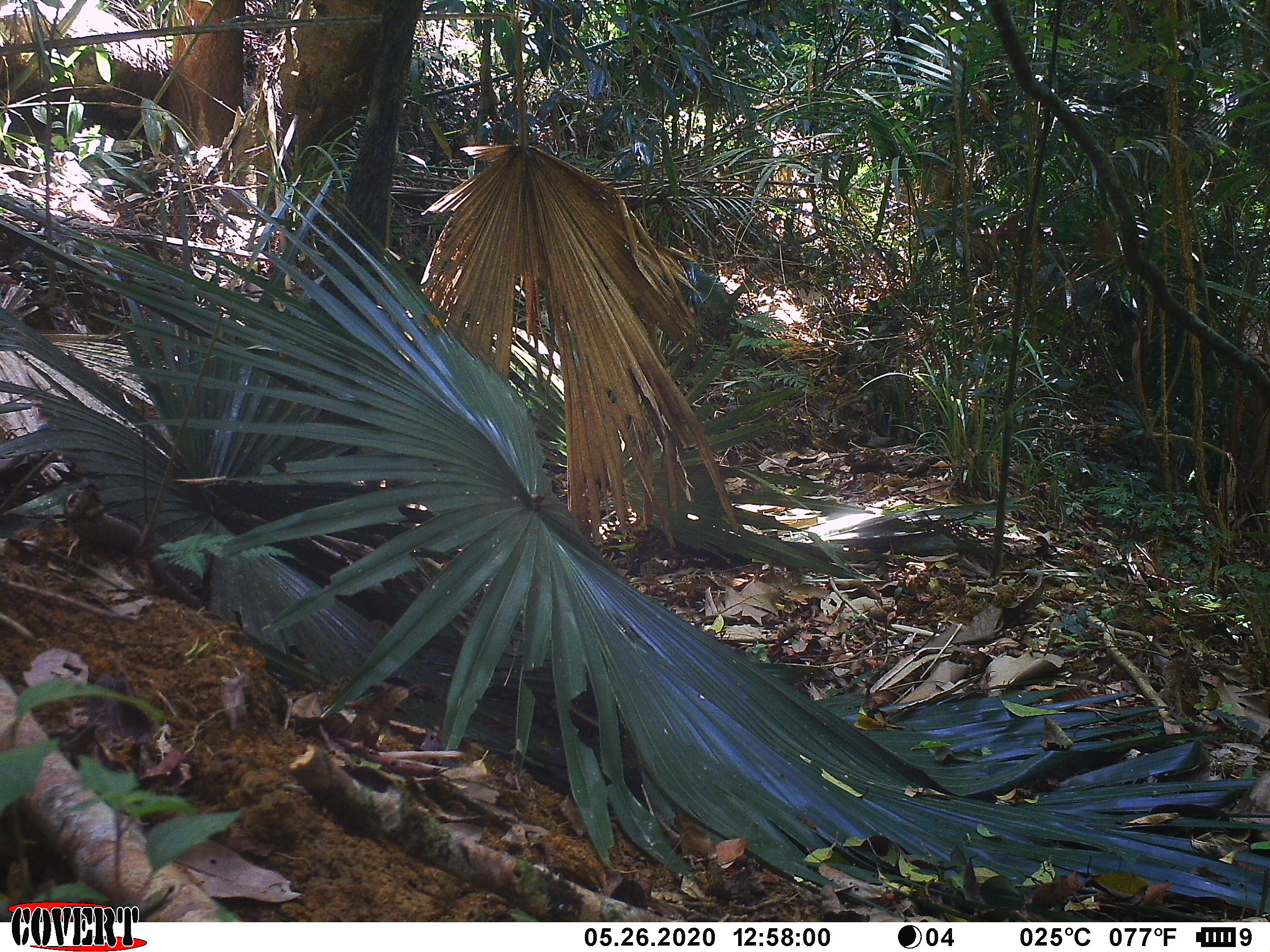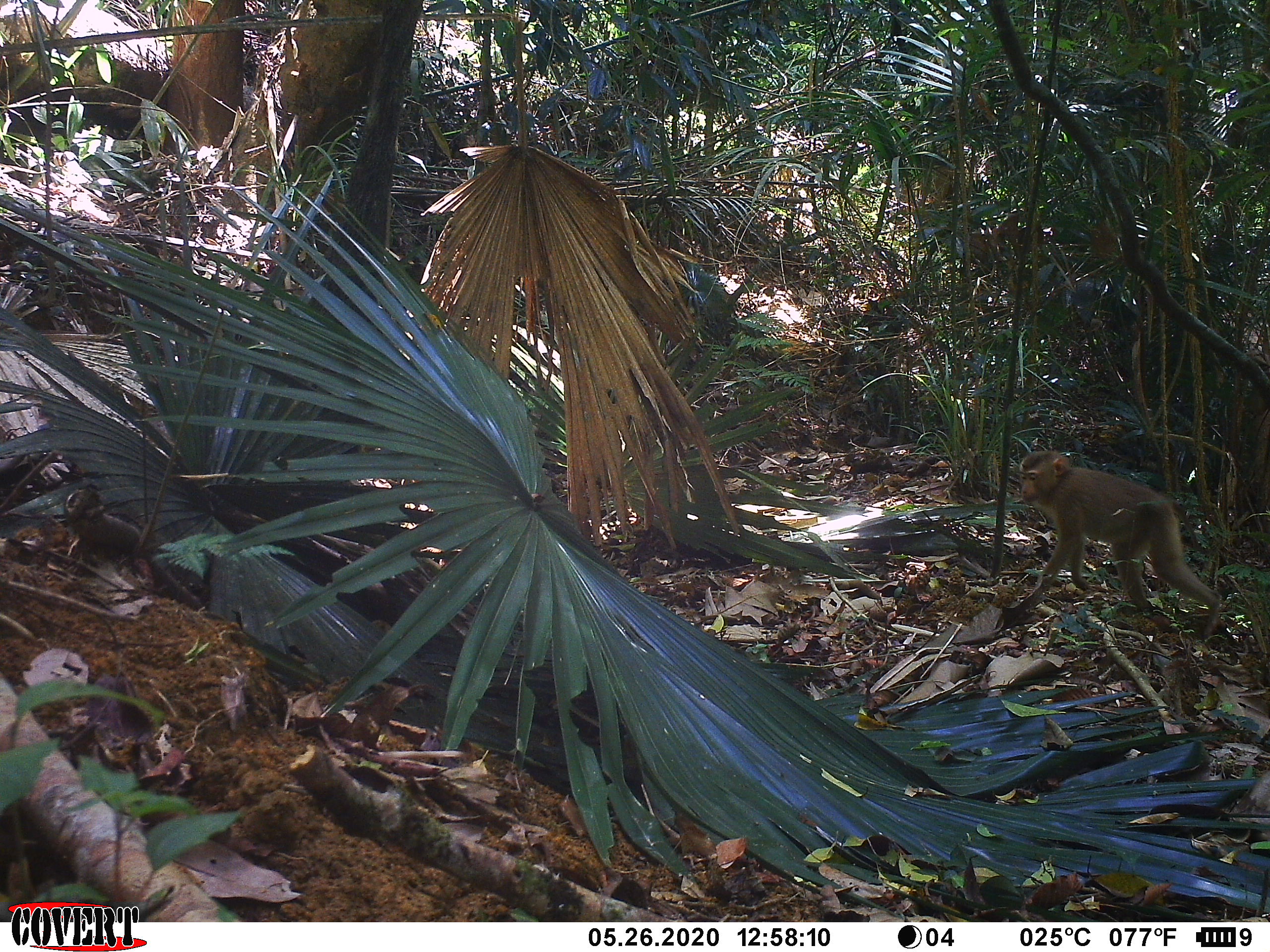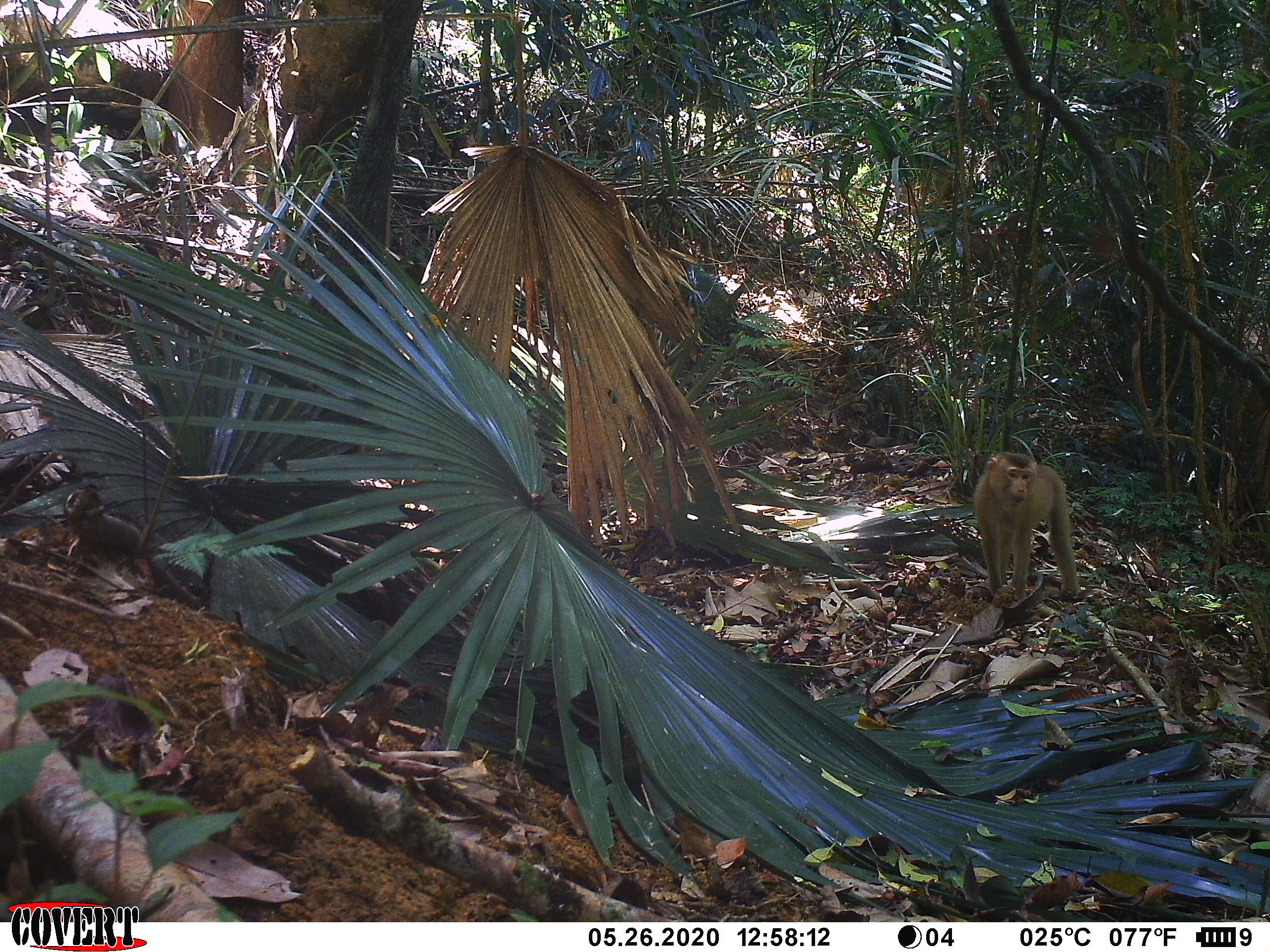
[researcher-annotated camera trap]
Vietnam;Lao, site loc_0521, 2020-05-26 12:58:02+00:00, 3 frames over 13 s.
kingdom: Animalia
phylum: Chordata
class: Mammalia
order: Primates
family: Cercopithecidae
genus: Macaca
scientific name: Macaca nemestrina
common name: pig-tailed macaque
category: pig tailed macaque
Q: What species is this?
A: Pig tailed macaque (pig-tailed macaque) (Macaca nemestrina).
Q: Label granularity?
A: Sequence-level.